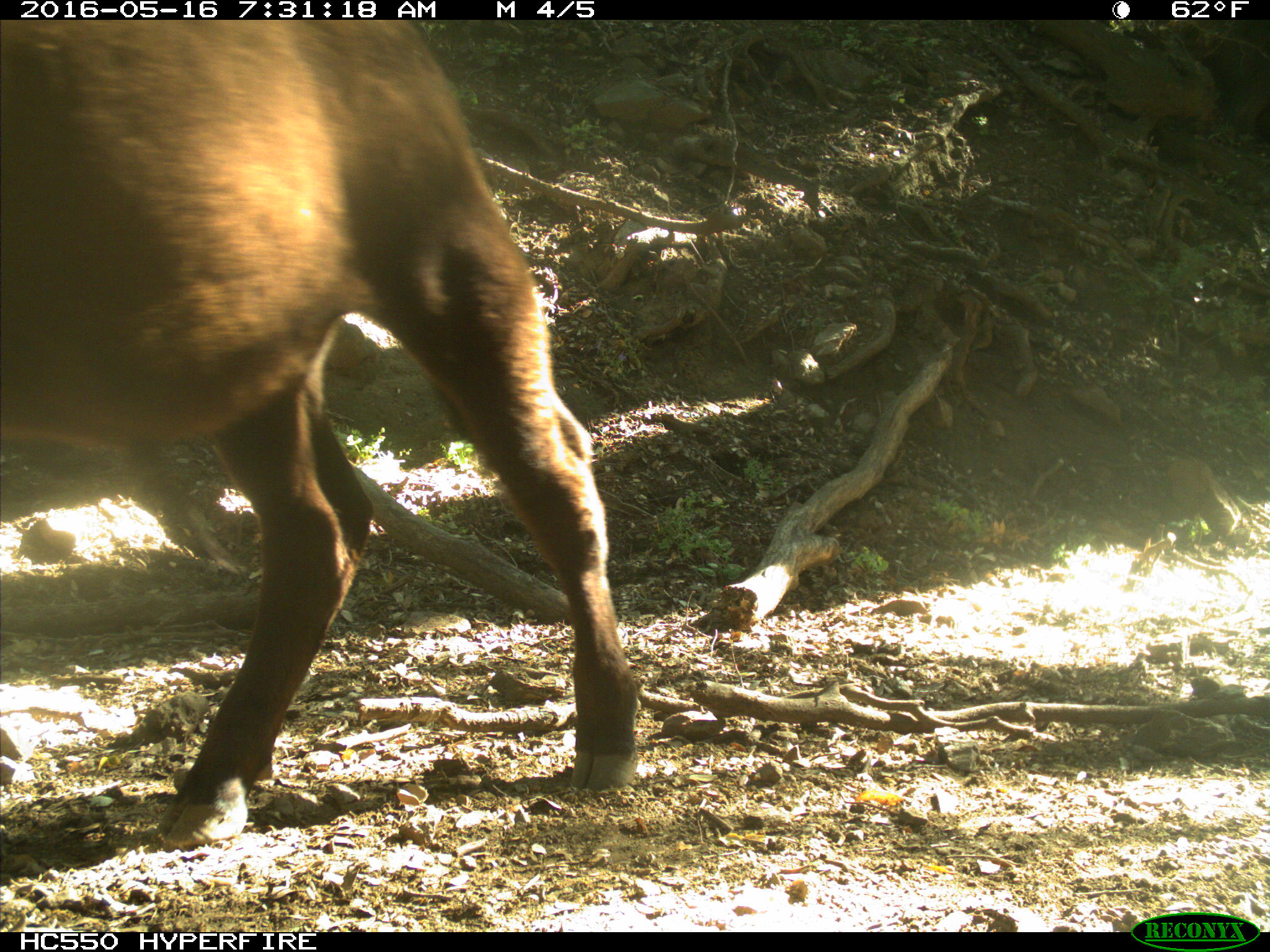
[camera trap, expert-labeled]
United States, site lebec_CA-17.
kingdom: Animalia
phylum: Chordata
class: Mammalia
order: Artiodactyla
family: Bovidae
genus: Bos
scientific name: Bos taurus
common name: domestic cow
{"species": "Bos taurus (domestic cow)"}